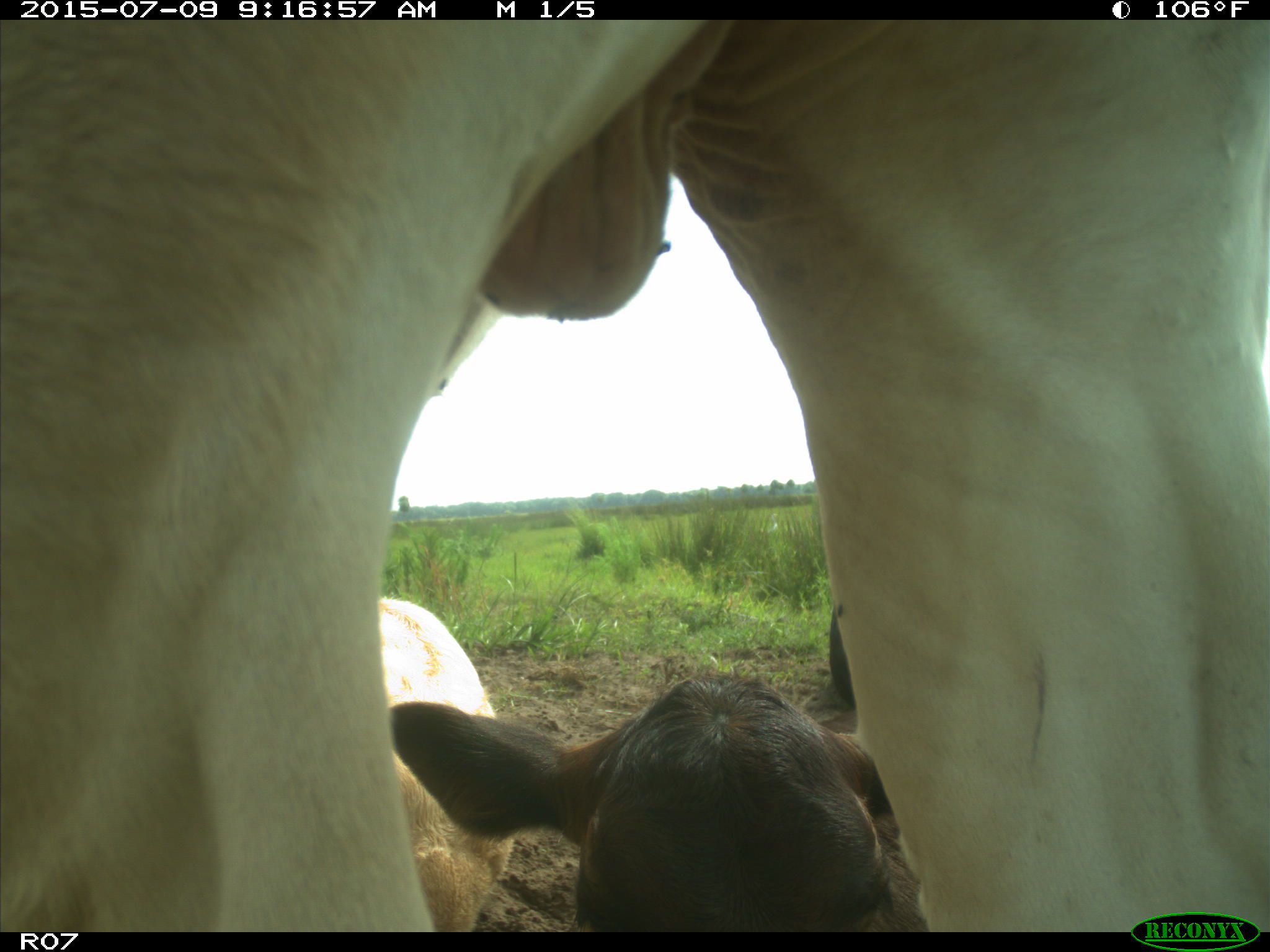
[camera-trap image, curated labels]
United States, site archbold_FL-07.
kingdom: Animalia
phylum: Chordata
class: Mammalia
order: Artiodactyla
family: Bovidae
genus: Bos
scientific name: Bos taurus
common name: domestic cow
Bos taurus (domestic cow).